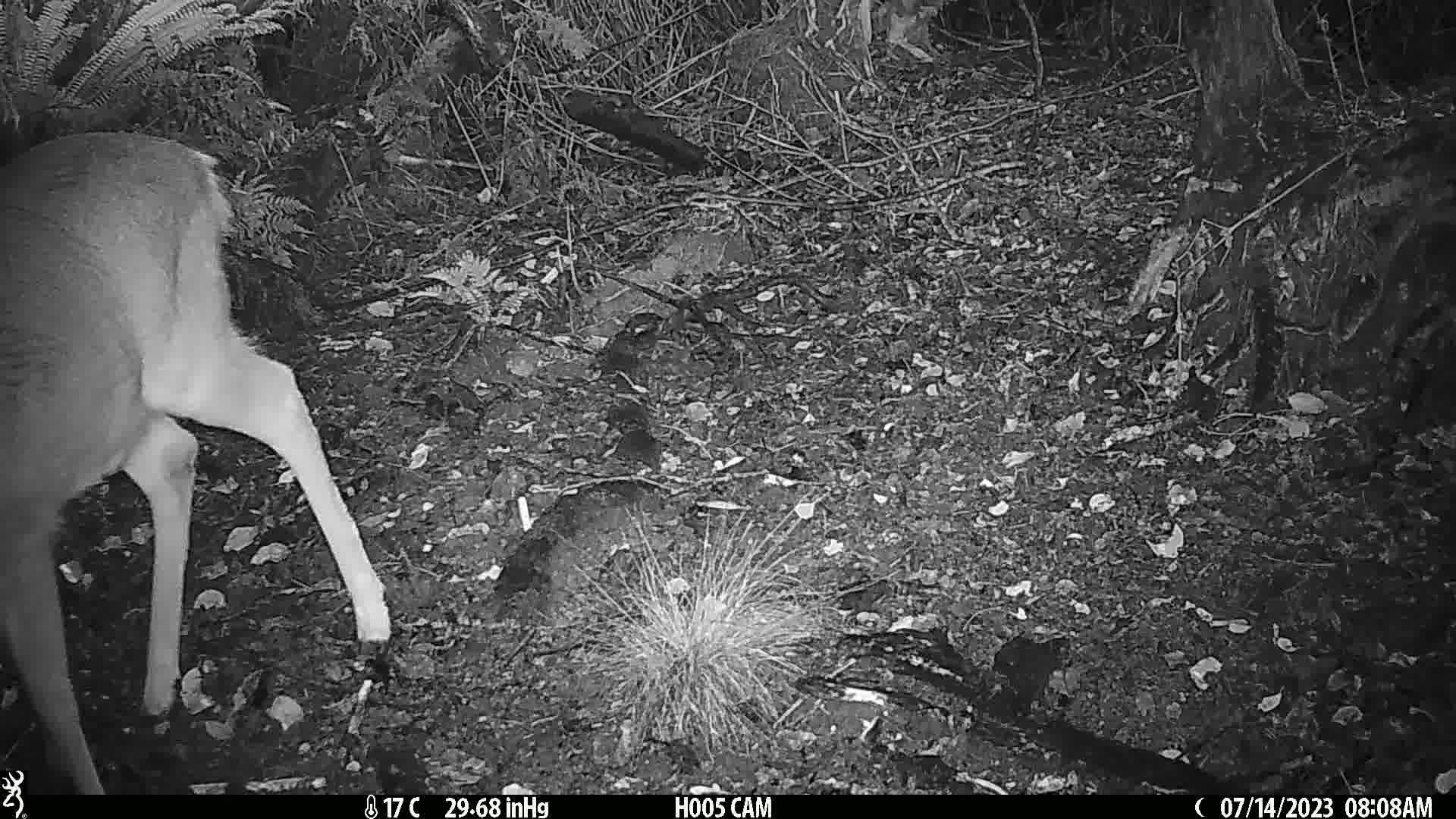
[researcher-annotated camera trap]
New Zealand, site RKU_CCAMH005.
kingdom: Animalia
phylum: Chordata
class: Mammalia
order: Artiodactyla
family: Cervidae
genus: Odocoileus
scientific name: Odocoileus virginianus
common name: white-tailed deer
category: white tailed deer